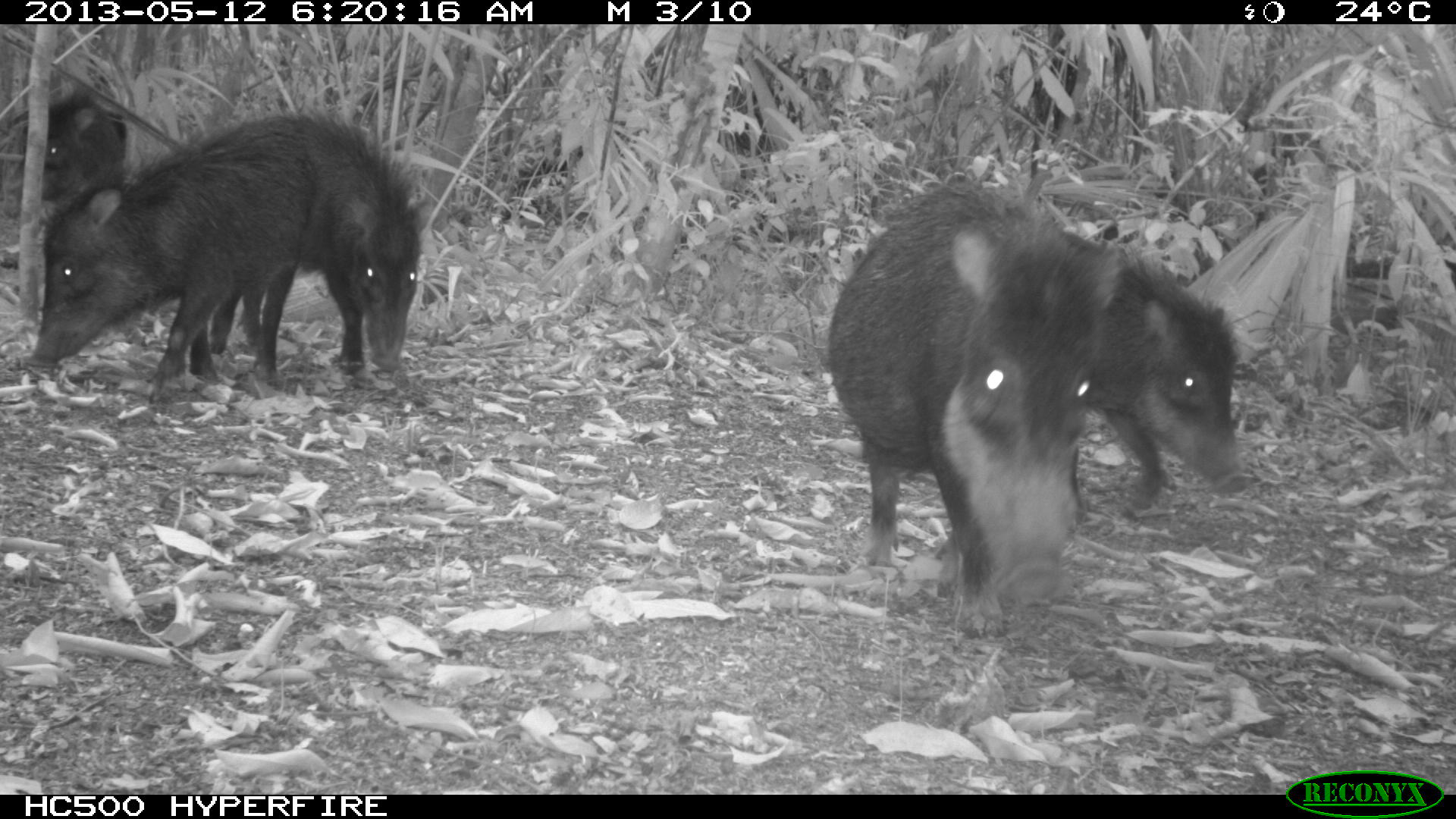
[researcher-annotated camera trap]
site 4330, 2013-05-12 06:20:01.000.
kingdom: Animalia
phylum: Chordata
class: Mammalia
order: Artiodactyla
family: Tayassuidae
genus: Tayassu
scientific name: Tayassu pecari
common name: white-lipped peccary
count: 5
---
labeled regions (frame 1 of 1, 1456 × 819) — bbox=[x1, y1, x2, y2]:
tayassu pecari: bbox=[827, 172, 1127, 638]; bbox=[36, 113, 318, 404]; bbox=[1042, 205, 1246, 518]; bbox=[256, 114, 424, 385]; bbox=[22, 87, 126, 231]